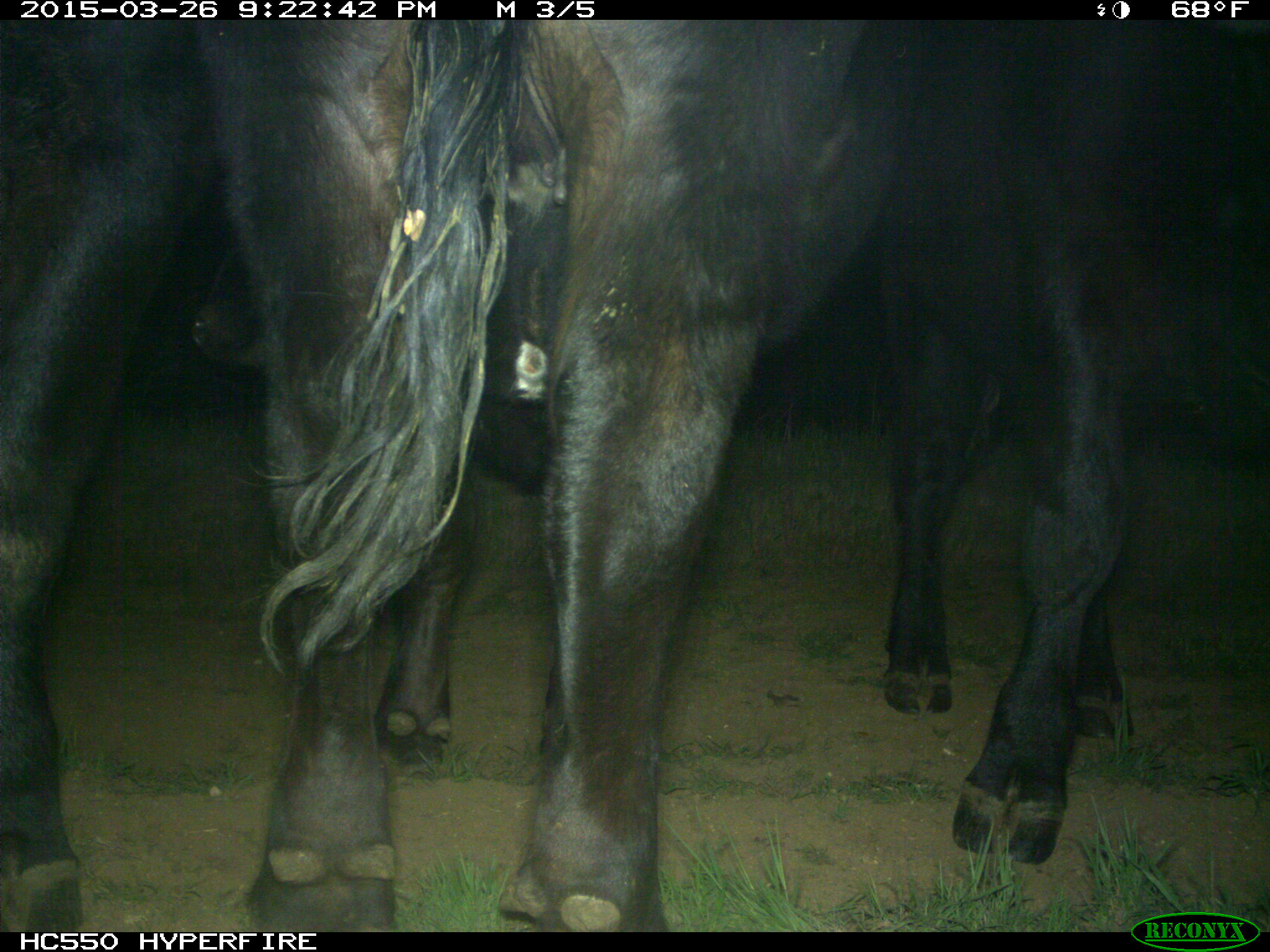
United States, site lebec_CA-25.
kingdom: Animalia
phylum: Chordata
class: Mammalia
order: Artiodactyla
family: Bovidae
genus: Bos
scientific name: Bos taurus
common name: domestic cow